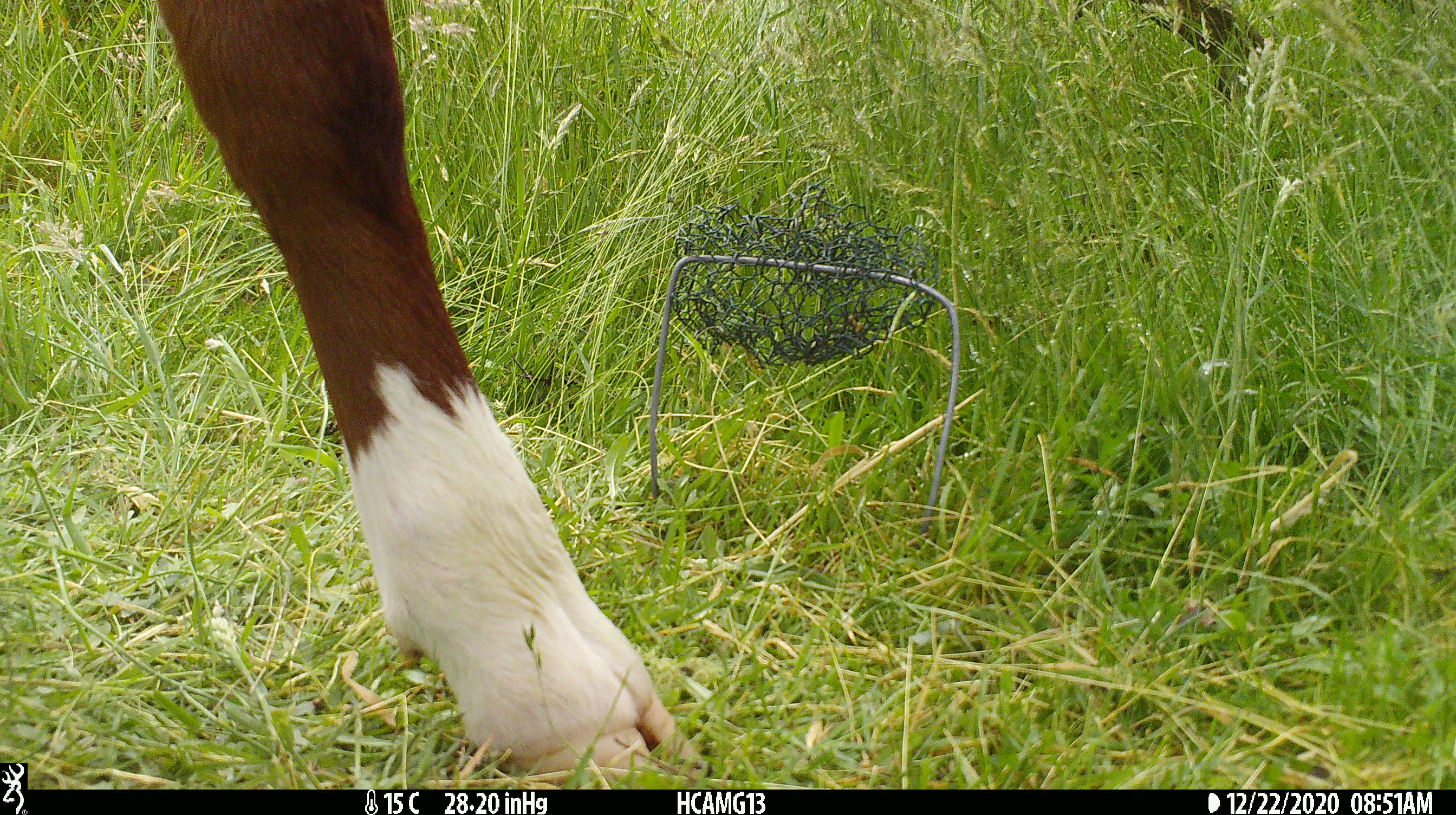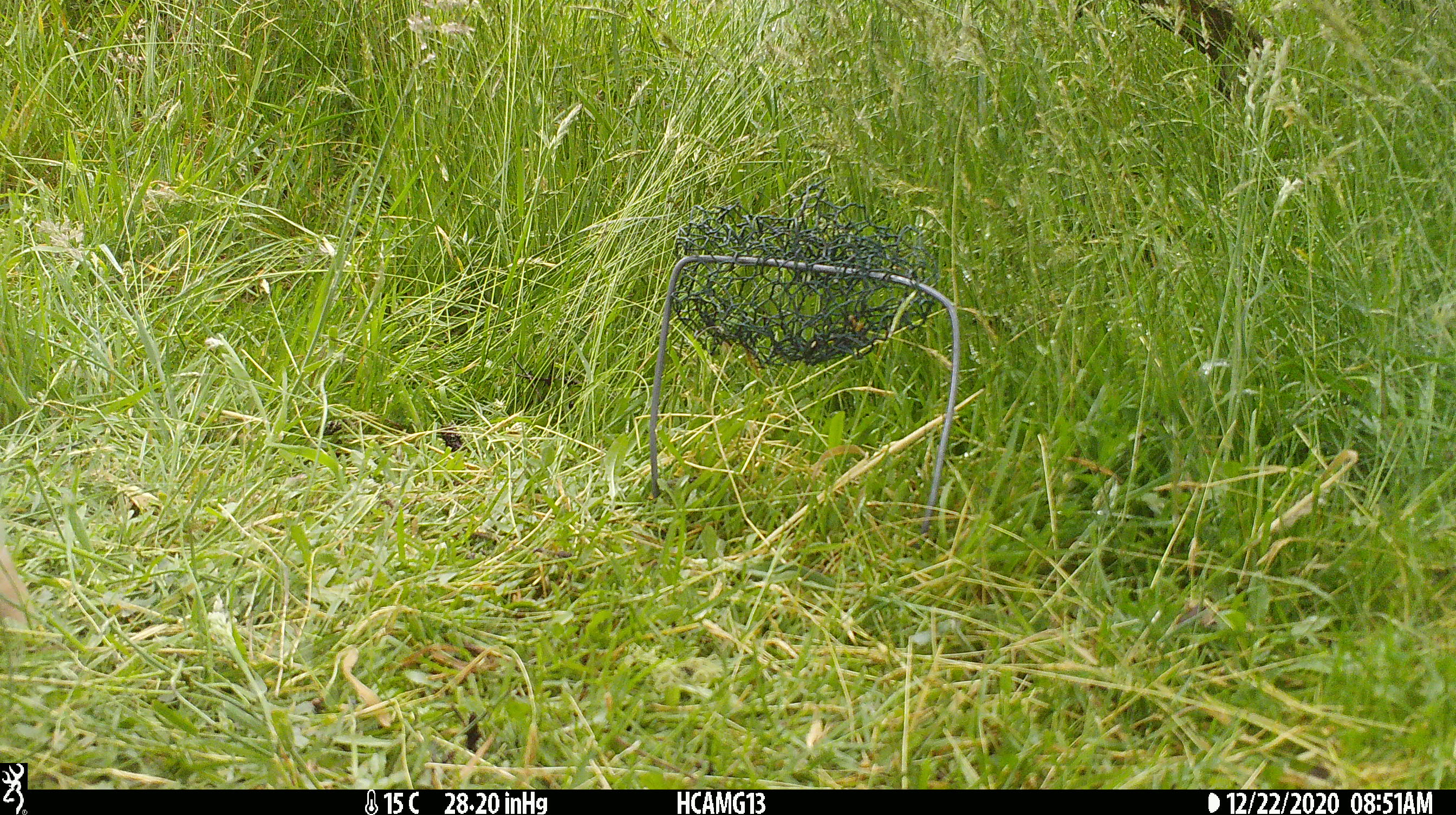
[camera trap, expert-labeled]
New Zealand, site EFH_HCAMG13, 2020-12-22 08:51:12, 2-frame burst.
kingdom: Animalia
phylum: Chordata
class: Mammalia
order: Artiodactyla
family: Bovidae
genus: Bos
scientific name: Bos taurus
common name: domestic cow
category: cow